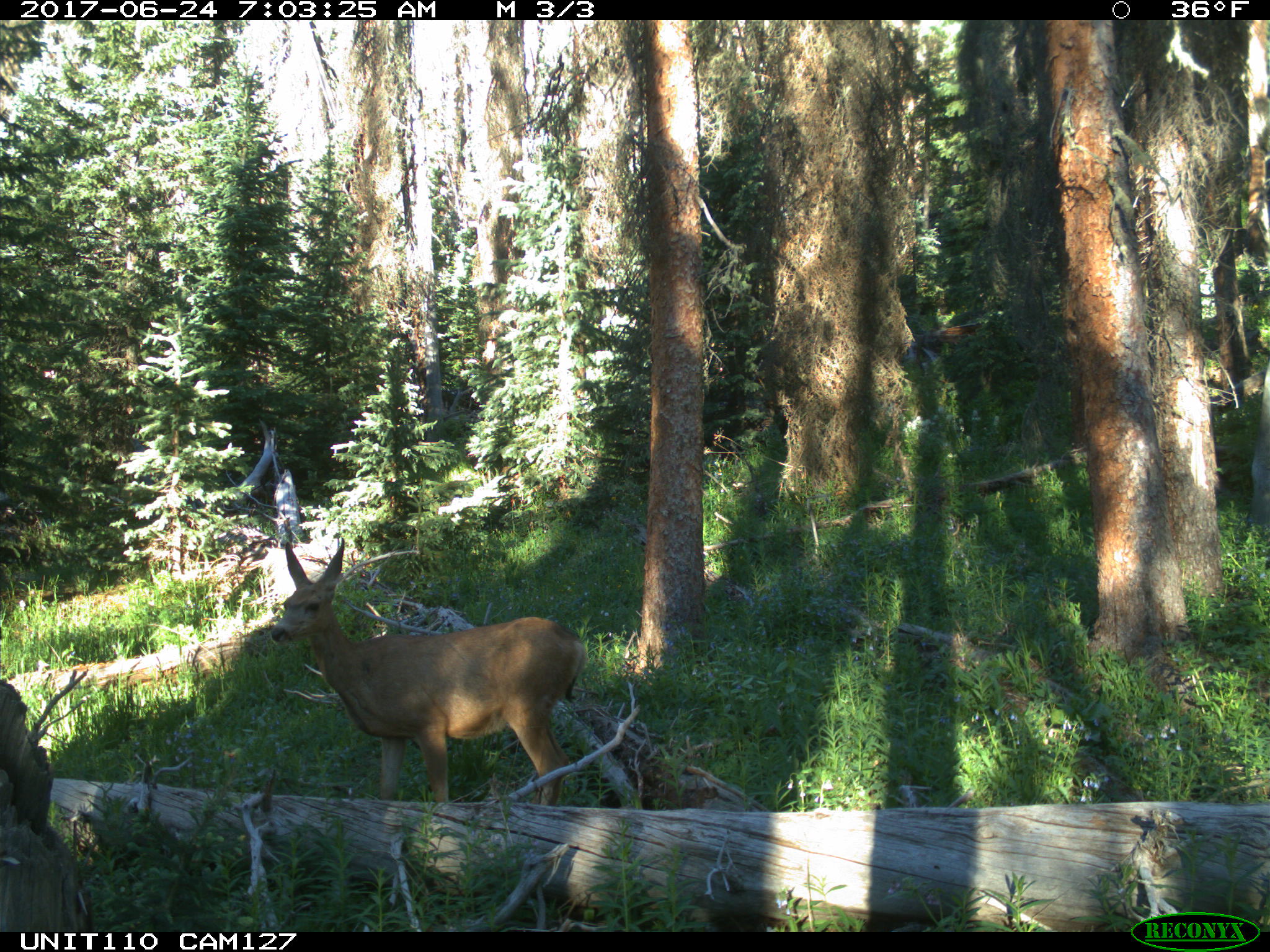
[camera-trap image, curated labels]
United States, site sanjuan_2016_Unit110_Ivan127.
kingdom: Animalia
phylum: Chordata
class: Mammalia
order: Artiodactyla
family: Cervidae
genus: Odocoileus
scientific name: Odocoileus hemionus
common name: mule deer